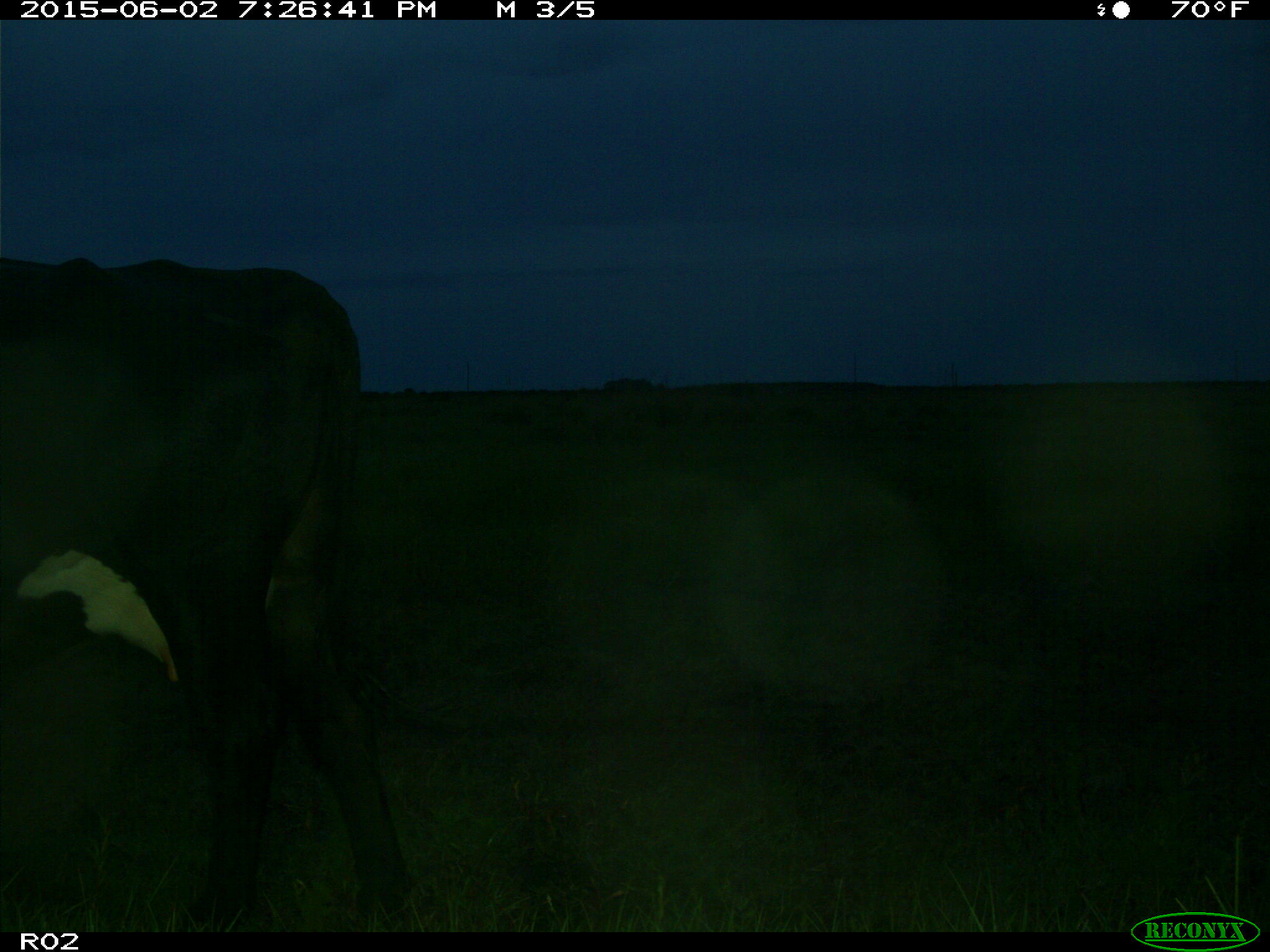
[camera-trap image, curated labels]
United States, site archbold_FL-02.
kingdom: Animalia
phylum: Chordata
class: Mammalia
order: Artiodactyla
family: Bovidae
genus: Bos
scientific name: Bos taurus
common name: domestic cow